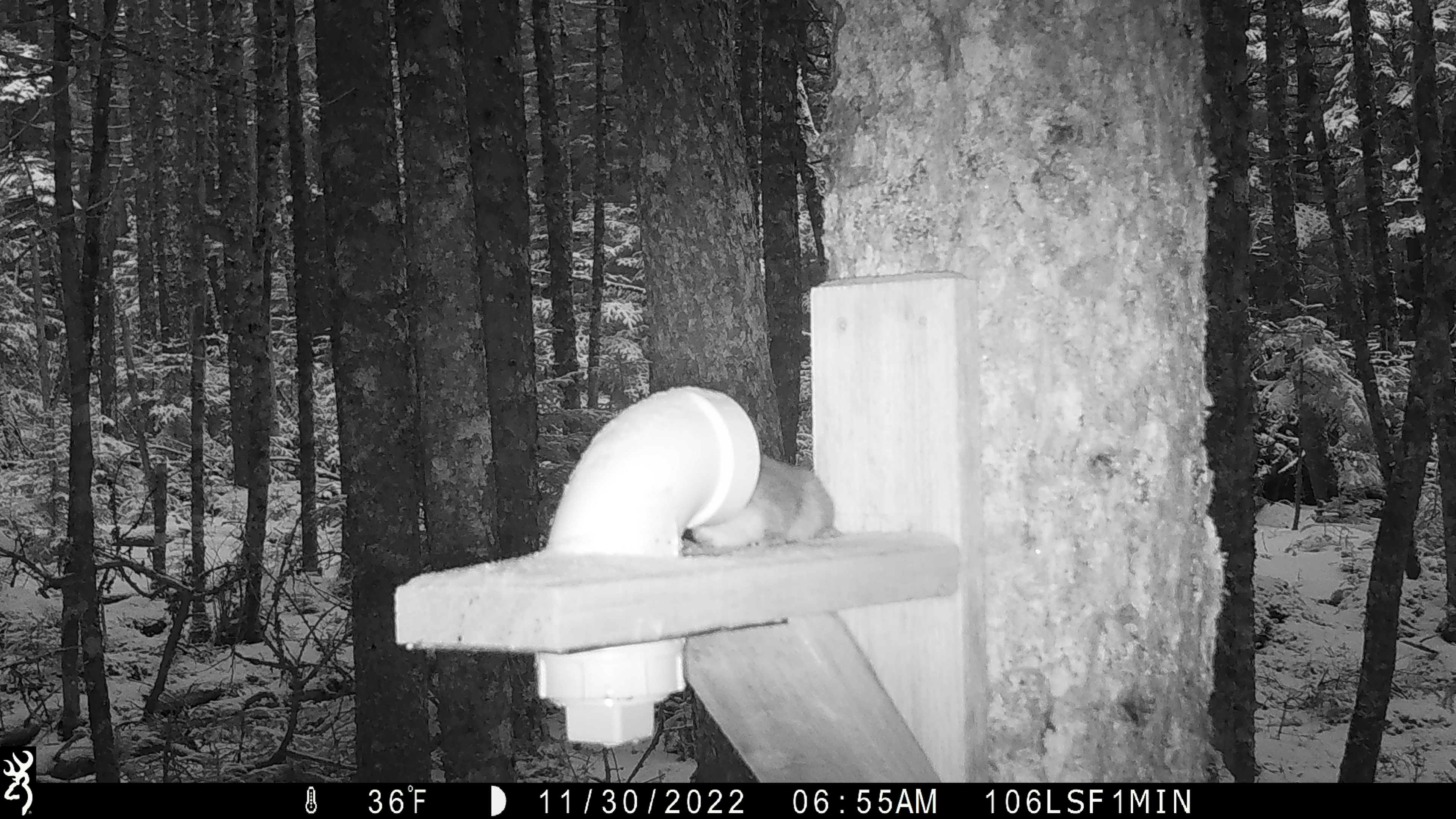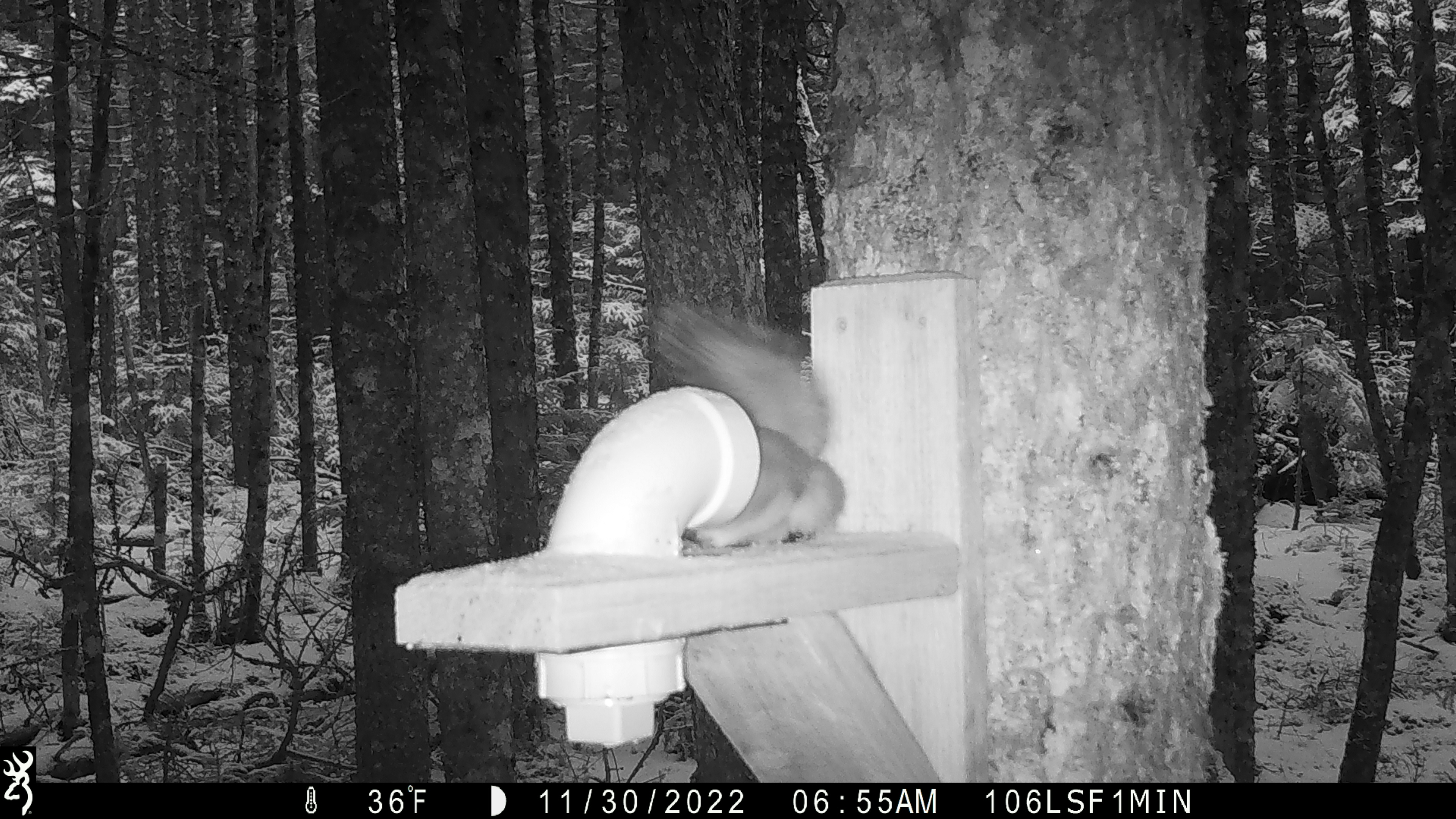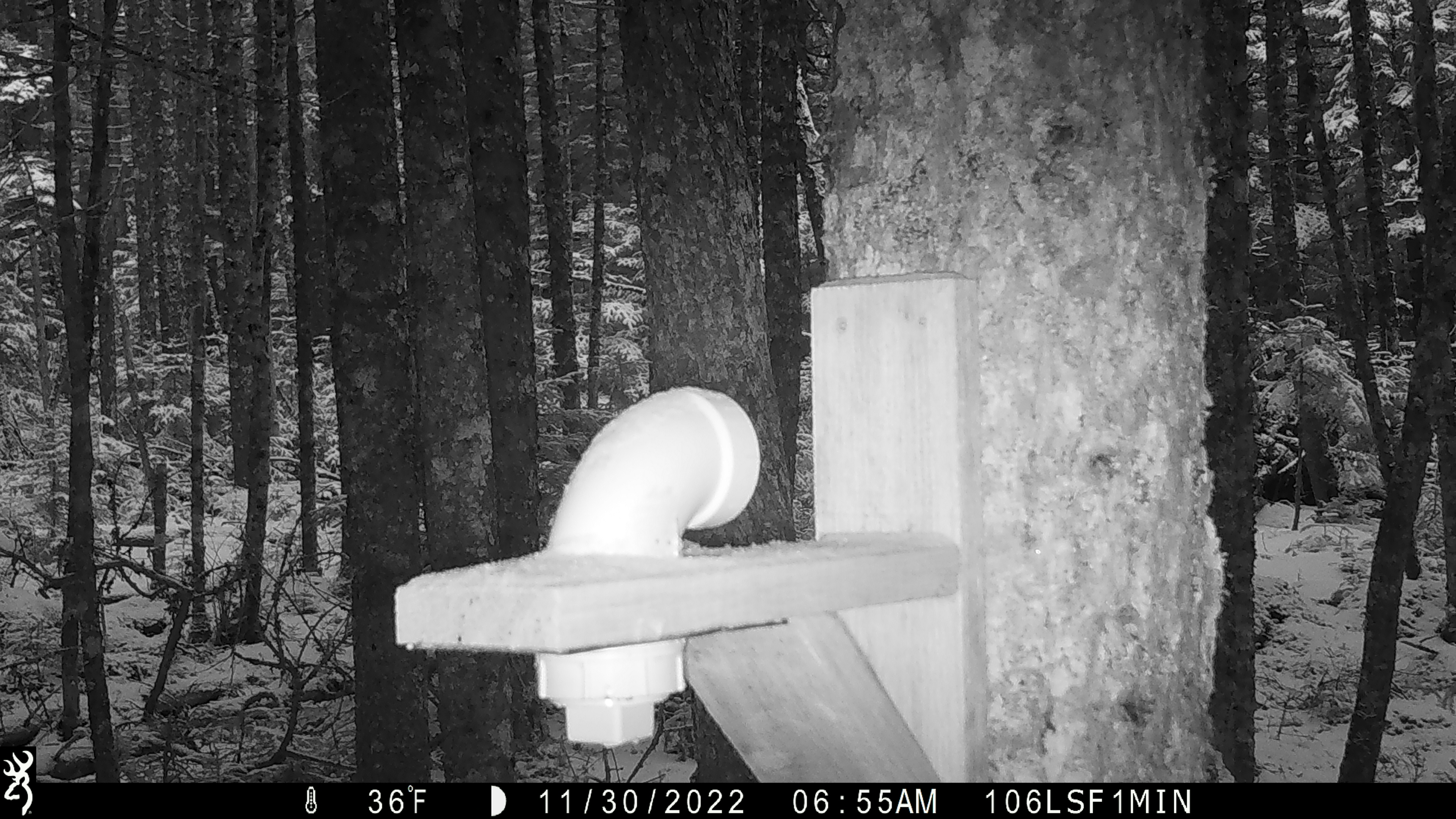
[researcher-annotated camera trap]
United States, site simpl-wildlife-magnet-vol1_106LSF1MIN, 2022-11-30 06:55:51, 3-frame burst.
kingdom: Animalia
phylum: Chordata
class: Mammalia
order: Rodentia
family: Sciuridae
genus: Tamiasciurus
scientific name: Tamiasciurus hudsonicus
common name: red squirrel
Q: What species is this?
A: Red squirrel (Tamiasciurus hudsonicus).